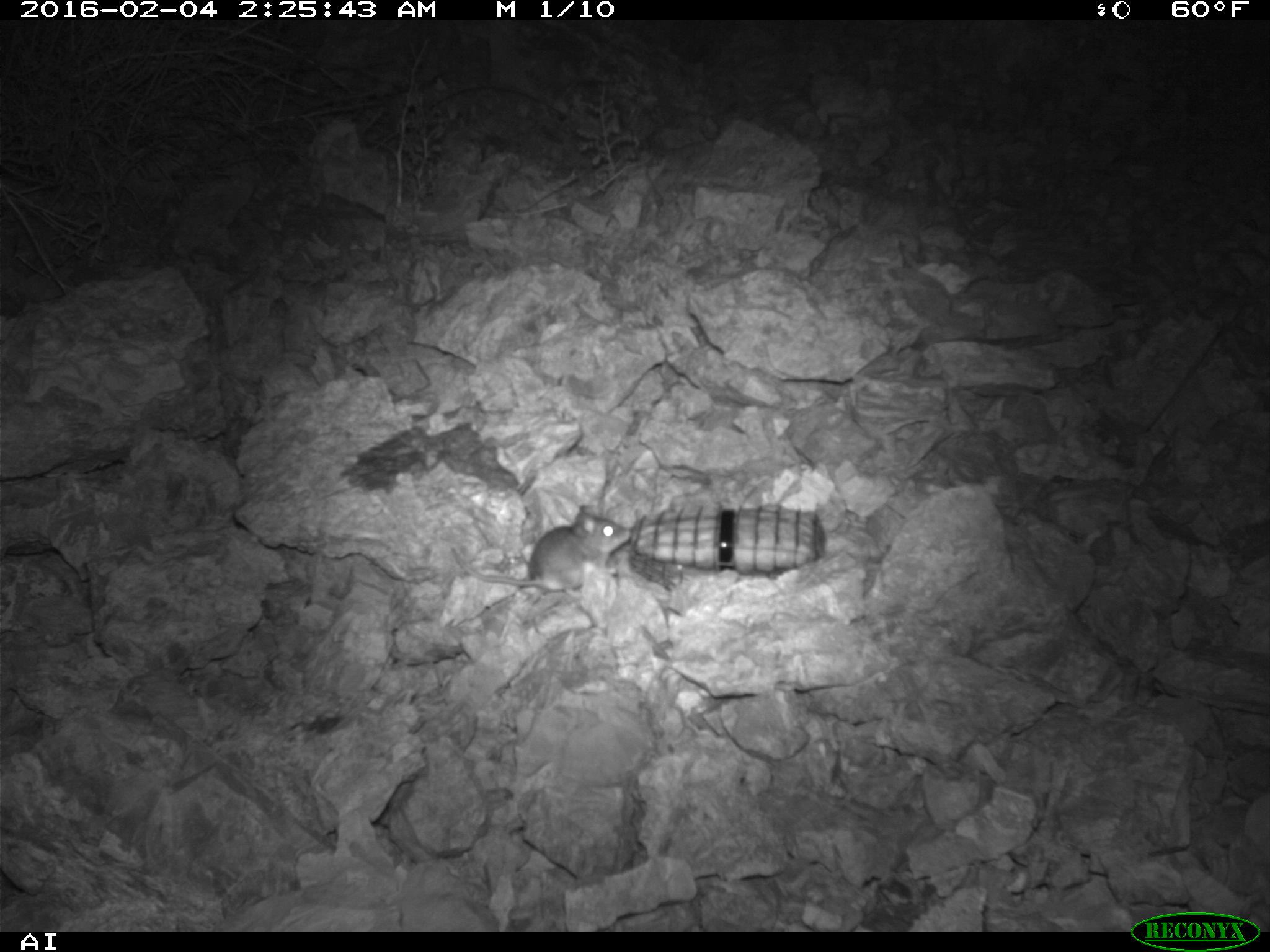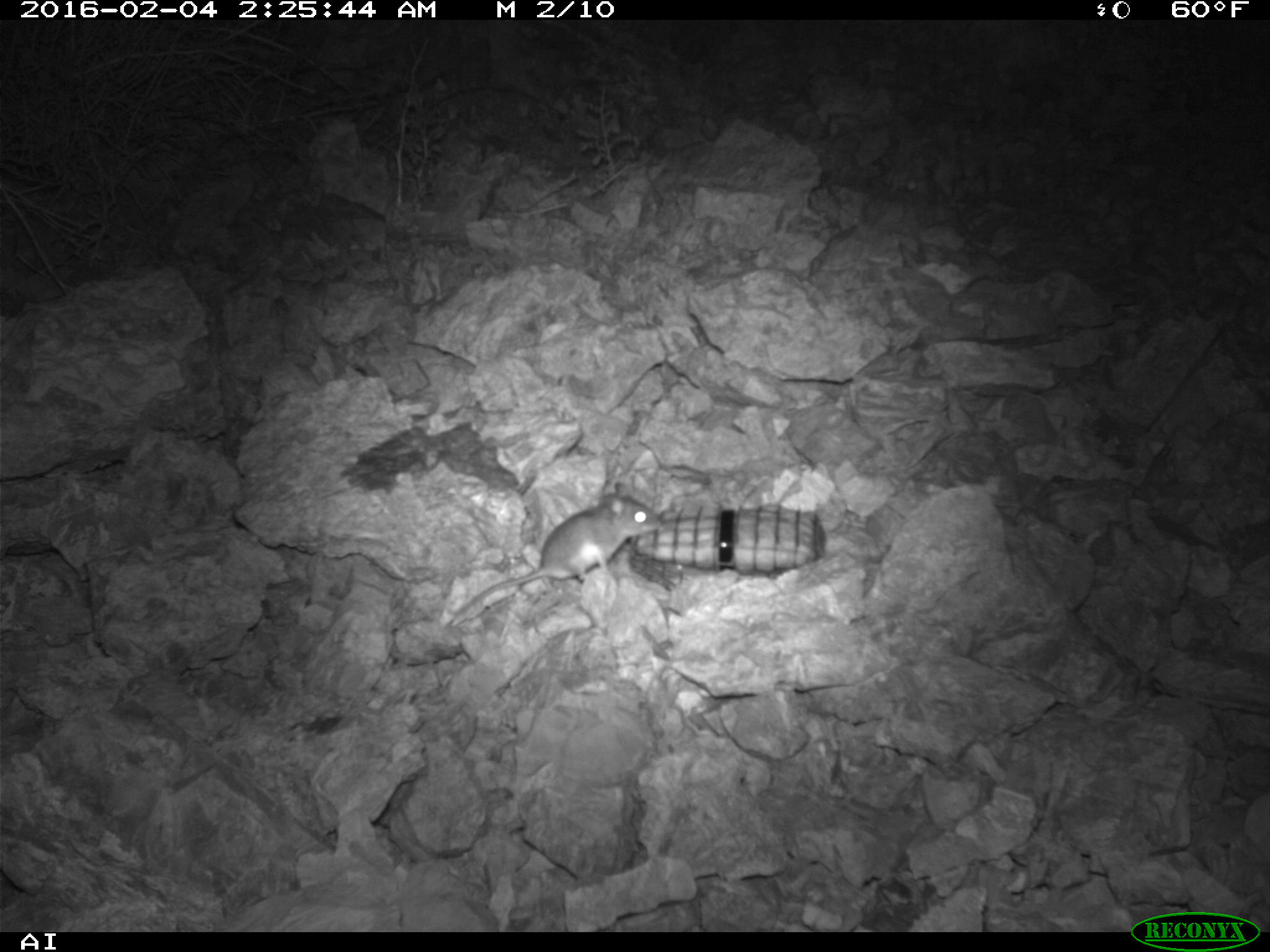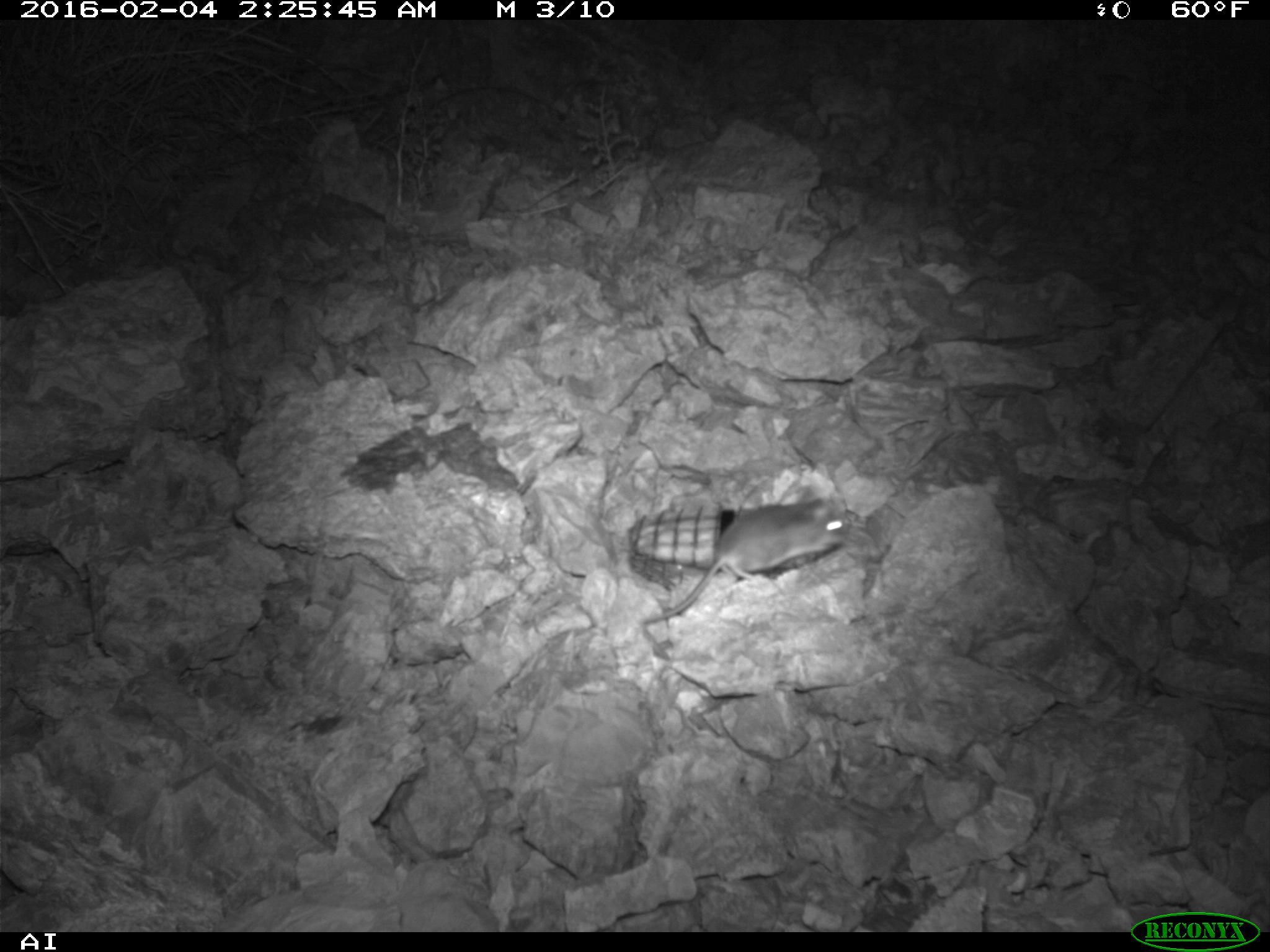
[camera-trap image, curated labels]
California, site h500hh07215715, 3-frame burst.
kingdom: Animalia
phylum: Chordata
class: Mammalia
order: Rodentia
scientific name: Rodentia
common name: rodent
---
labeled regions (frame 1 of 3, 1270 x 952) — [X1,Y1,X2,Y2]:
rodent: [451,505,633,599]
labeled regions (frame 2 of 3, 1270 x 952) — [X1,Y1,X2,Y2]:
rodent: [446,481,661,626]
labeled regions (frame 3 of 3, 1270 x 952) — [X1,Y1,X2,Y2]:
rodent: [639,488,848,658]